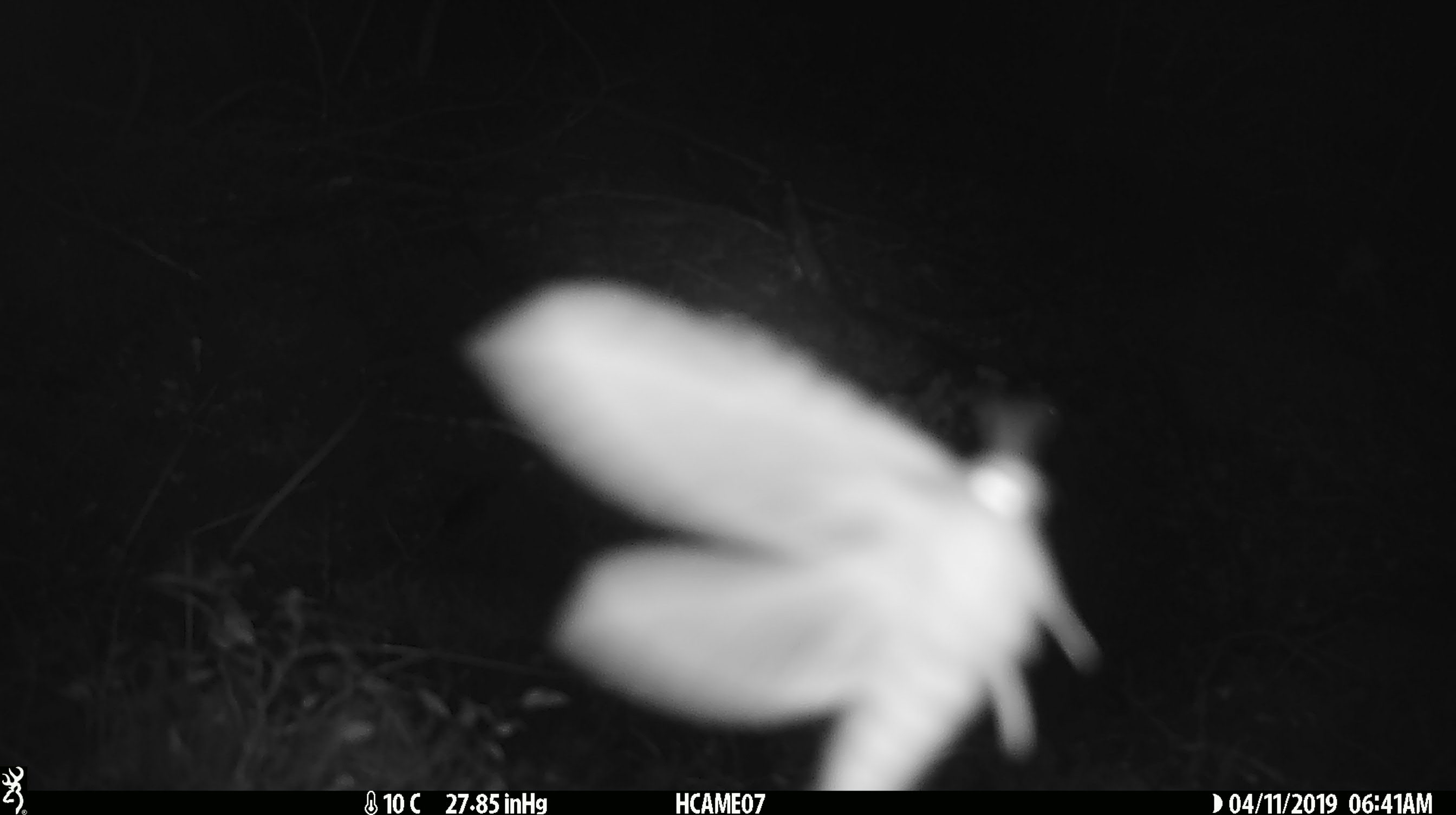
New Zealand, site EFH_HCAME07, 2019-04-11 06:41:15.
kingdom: Animalia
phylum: Arthropoda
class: Insecta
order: Lepidoptera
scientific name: Lepidoptera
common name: moth